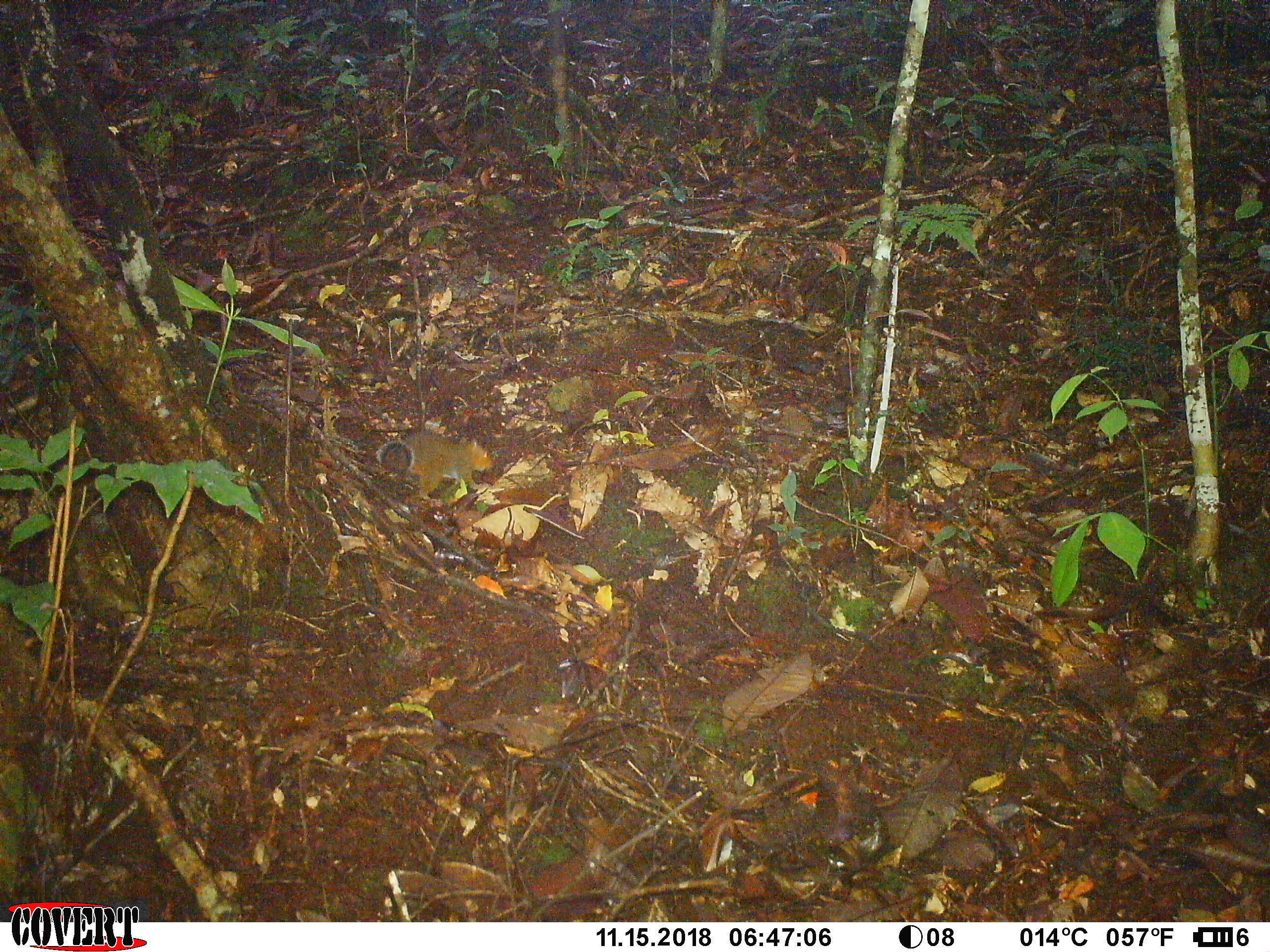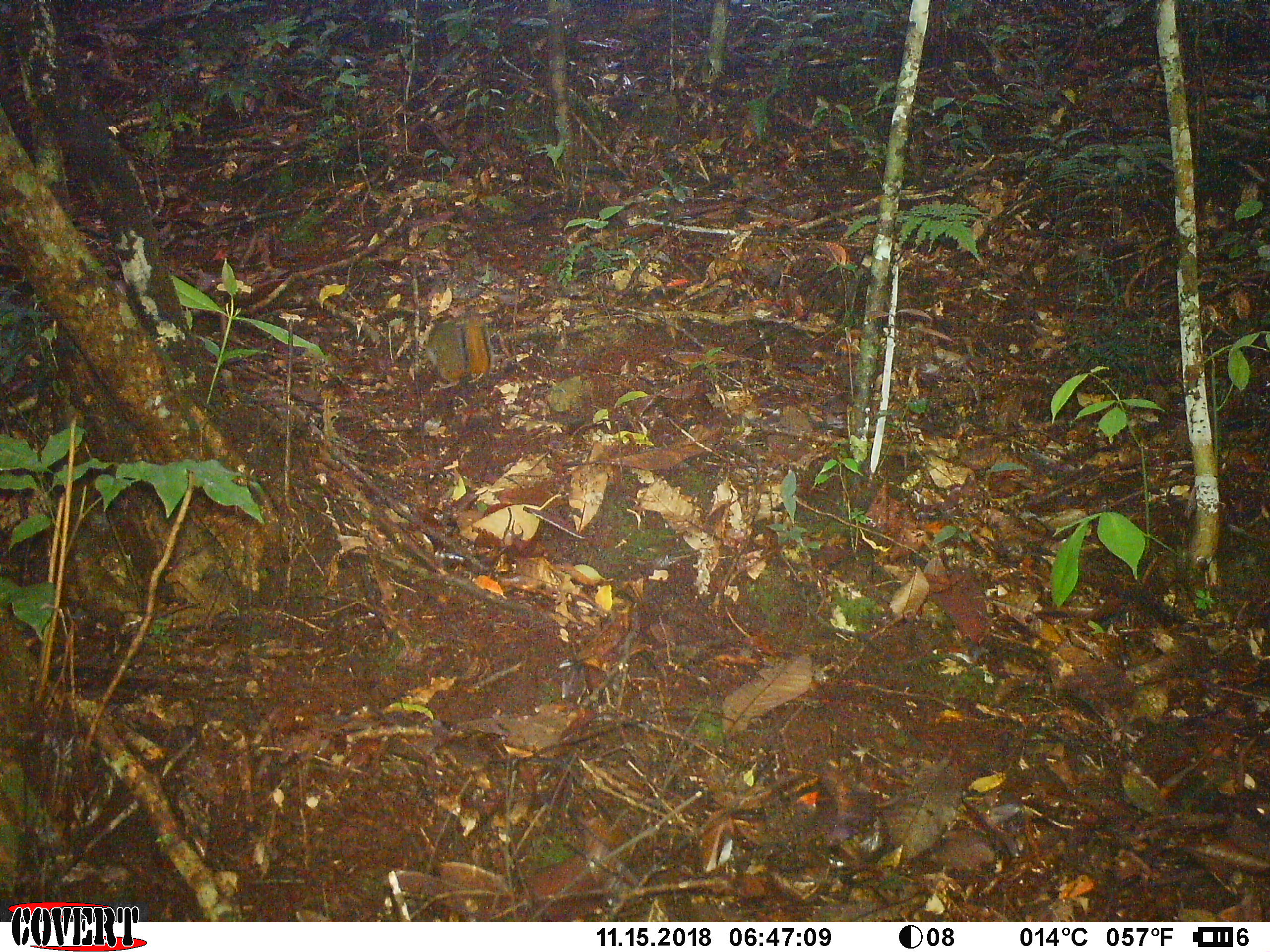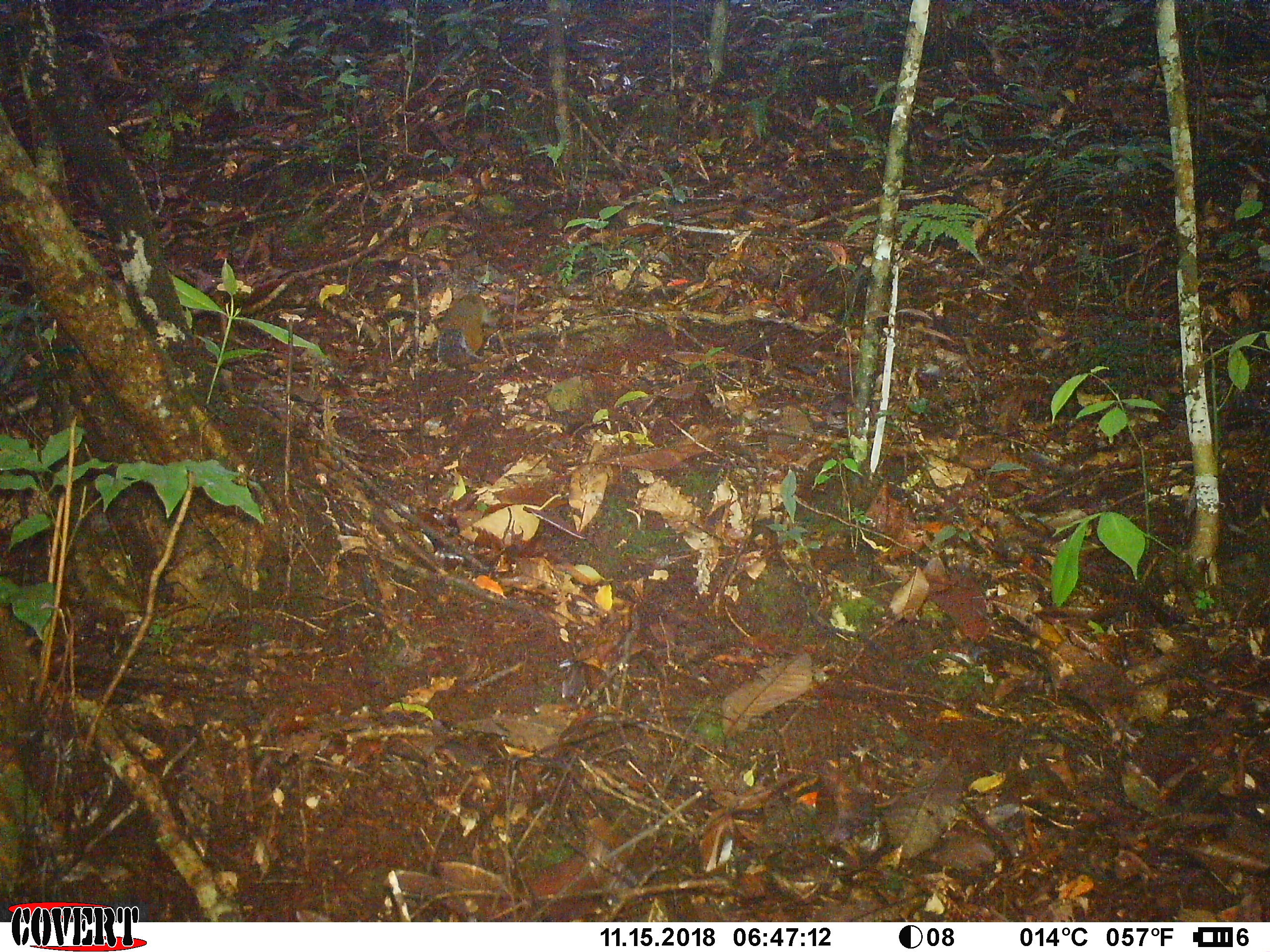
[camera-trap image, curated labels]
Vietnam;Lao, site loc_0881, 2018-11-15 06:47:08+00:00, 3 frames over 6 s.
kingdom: Animalia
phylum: Chordata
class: Mammalia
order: Rodentia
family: Sciuridae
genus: Dremomys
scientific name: Dremomys rufigenis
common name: red-cheeked squirrel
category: red cheeked squirrel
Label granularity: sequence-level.